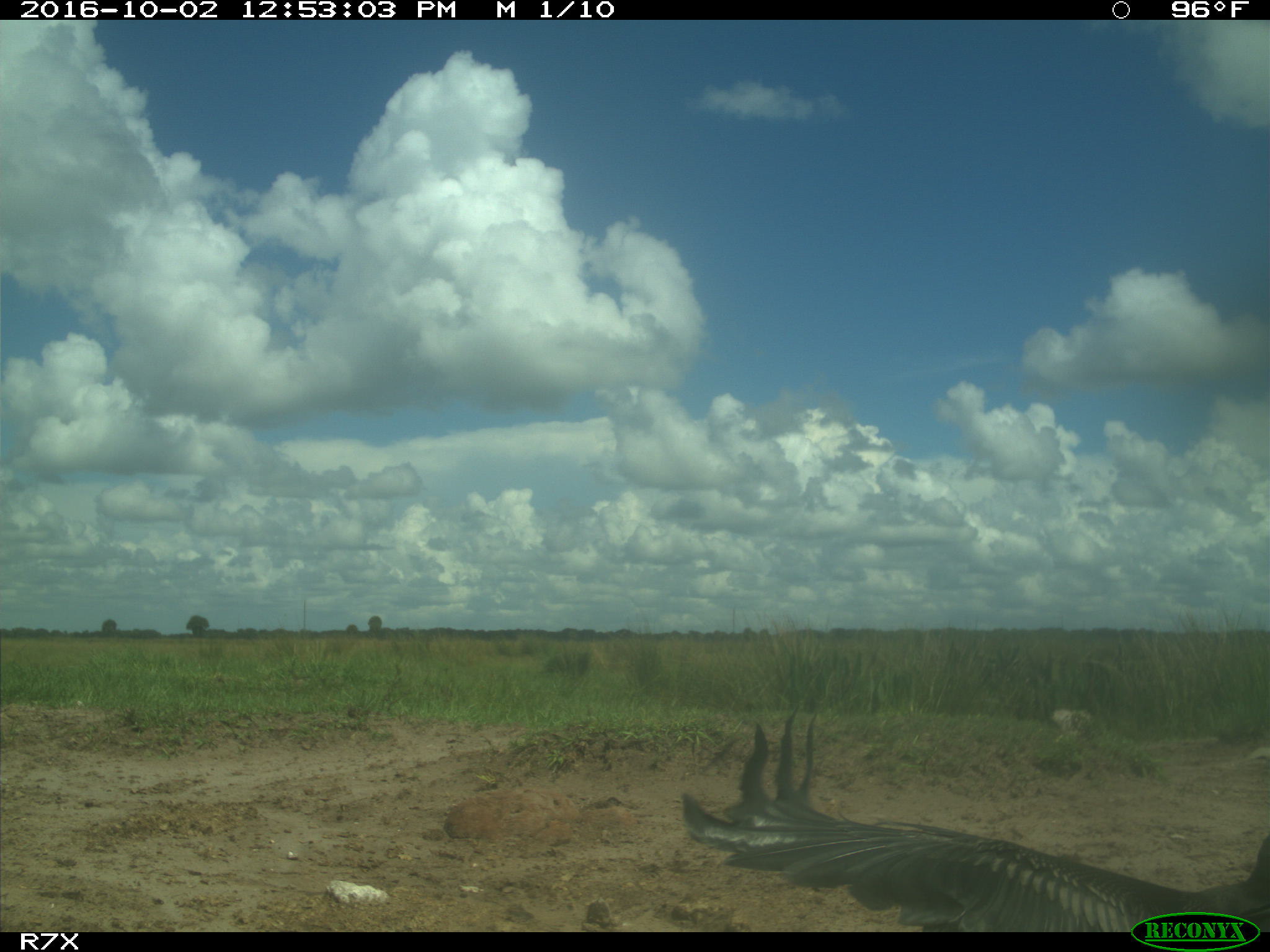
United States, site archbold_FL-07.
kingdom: Animalia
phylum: Chordata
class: Aves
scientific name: Aves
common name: birds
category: unidentified bird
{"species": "unidentified bird (birds) (Aves)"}